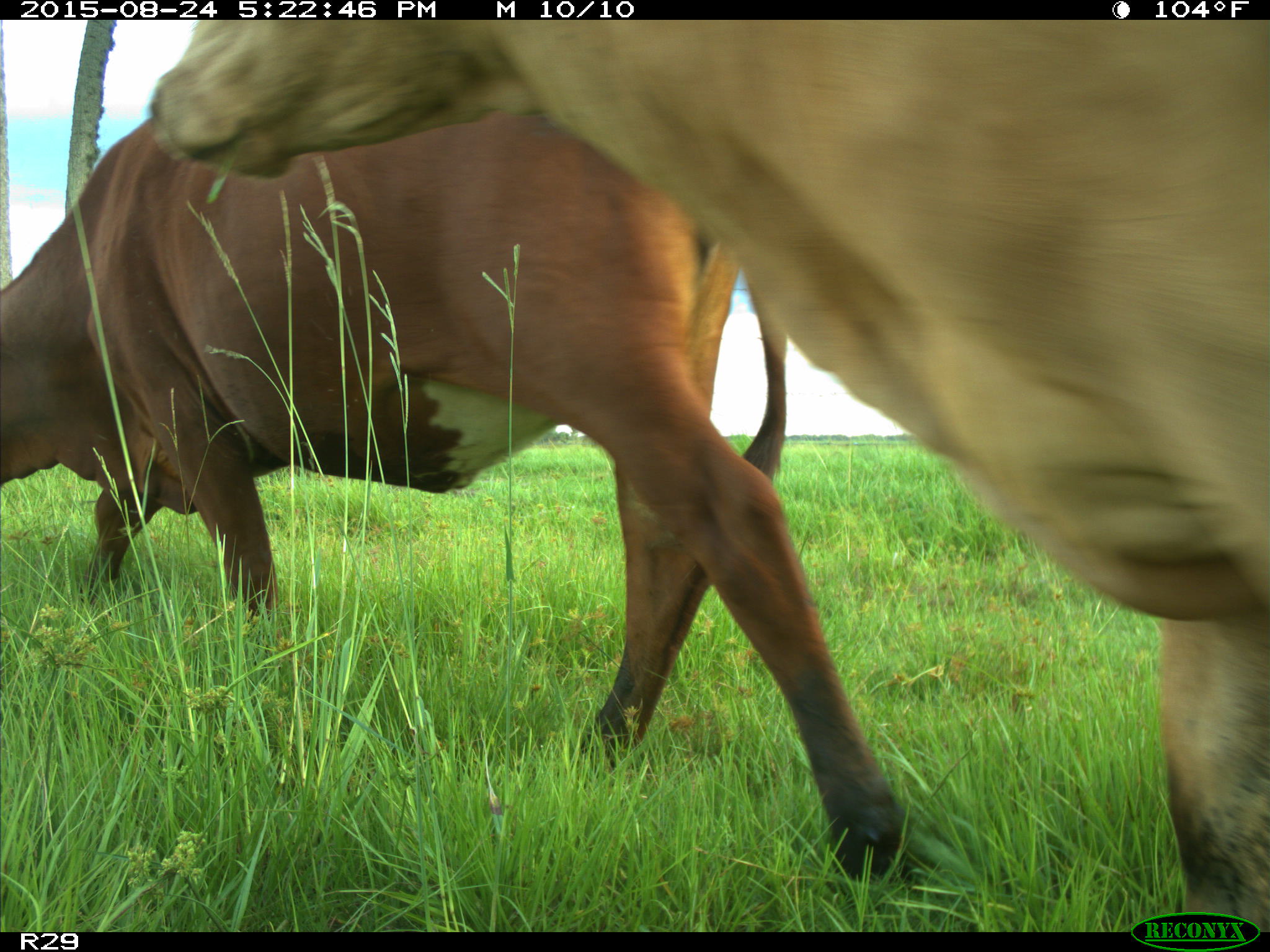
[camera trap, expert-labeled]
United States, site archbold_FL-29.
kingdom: Animalia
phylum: Chordata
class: Mammalia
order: Artiodactyla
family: Bovidae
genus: Bos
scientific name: Bos taurus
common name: domestic cow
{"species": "Bos taurus (domestic cow)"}